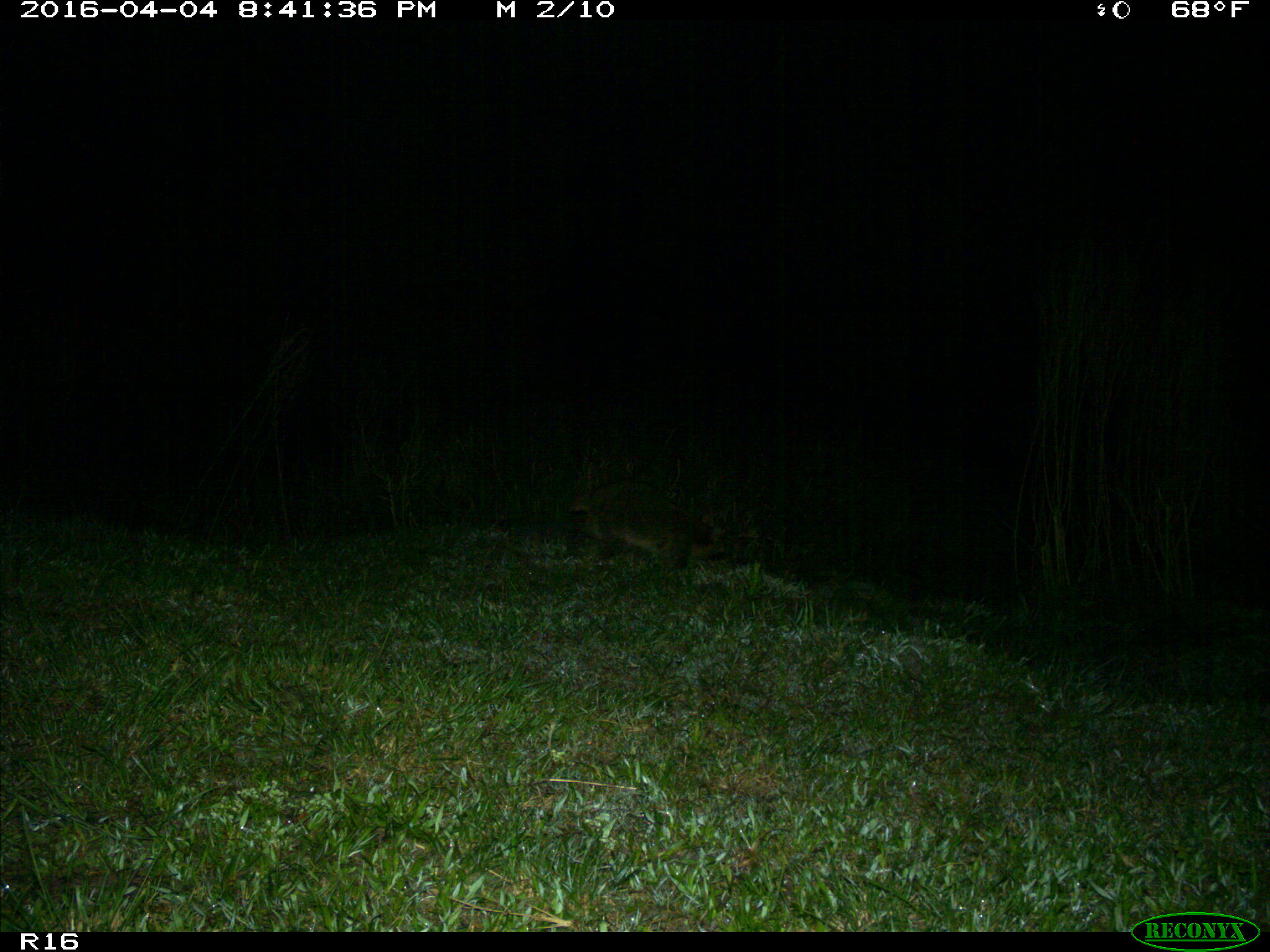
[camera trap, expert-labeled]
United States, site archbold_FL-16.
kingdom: Animalia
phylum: Chordata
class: Mammalia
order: Carnivora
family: Procyonidae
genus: Procyon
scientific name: Procyon lotor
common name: common raccoon